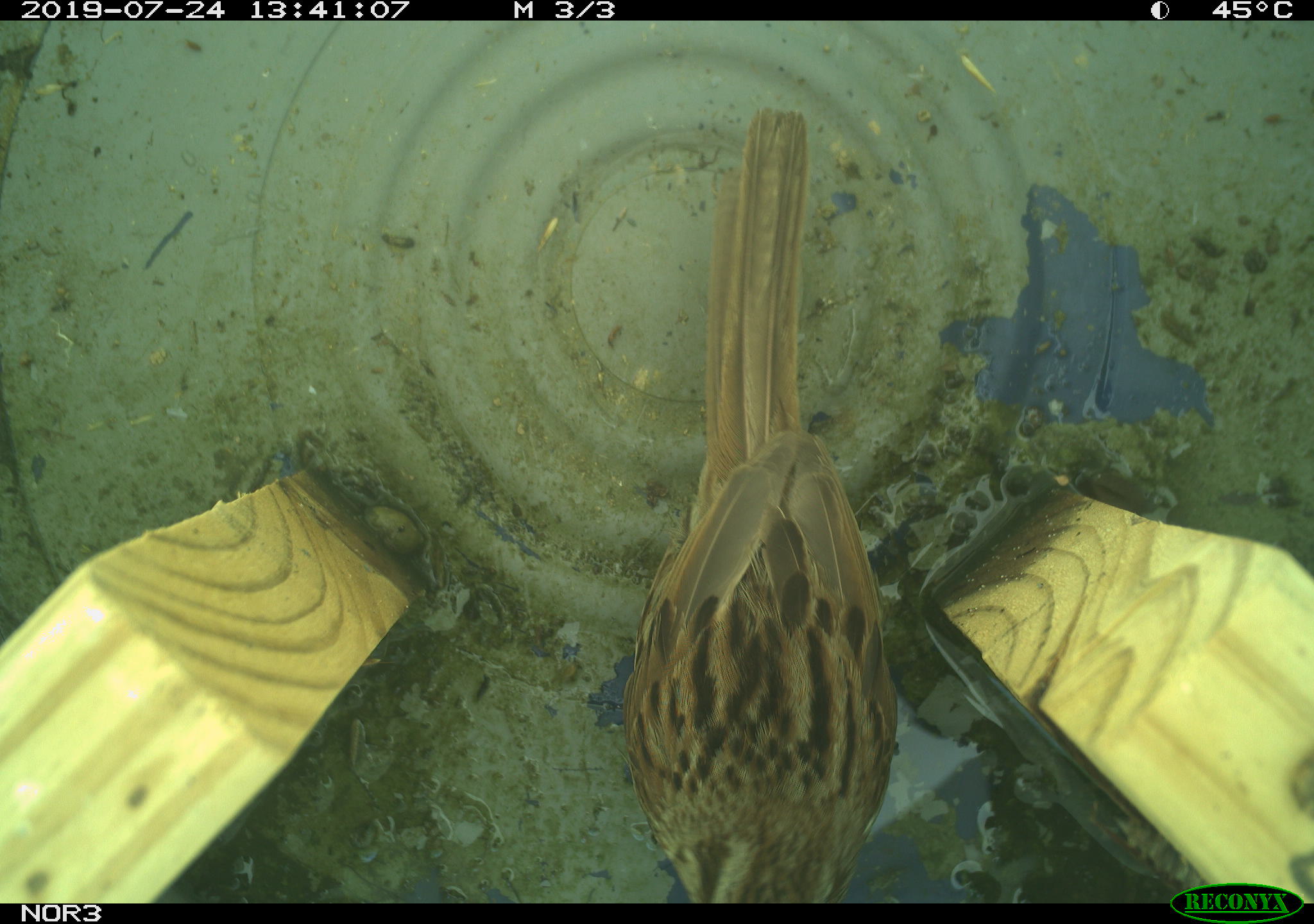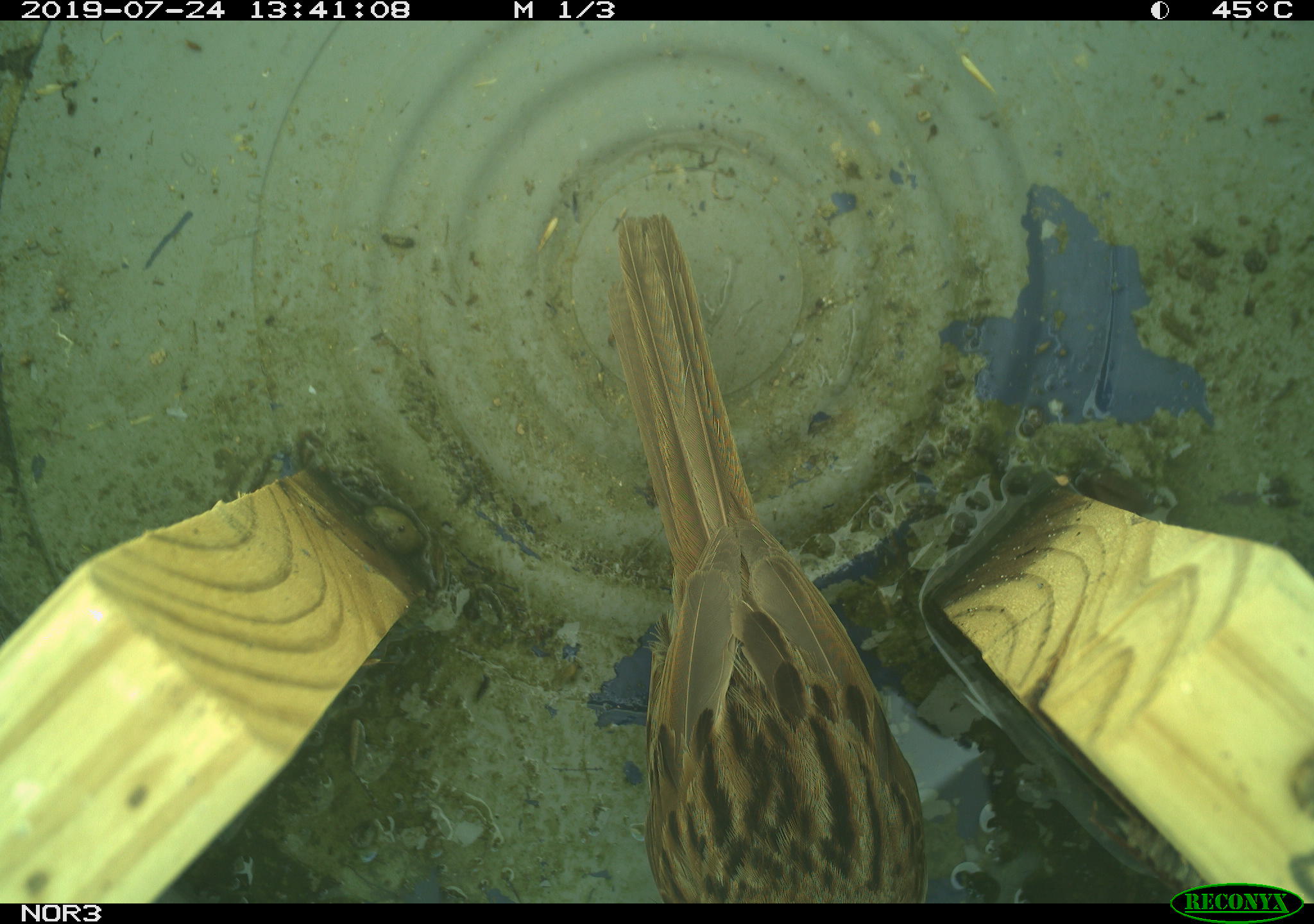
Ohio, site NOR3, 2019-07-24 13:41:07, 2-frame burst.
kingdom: Animalia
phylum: Chordata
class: Aves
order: Passeriformes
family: Passerellidae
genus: Melospiza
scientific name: Melospiza melodia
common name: song sparrow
Song sparrow (Melospiza melodia).